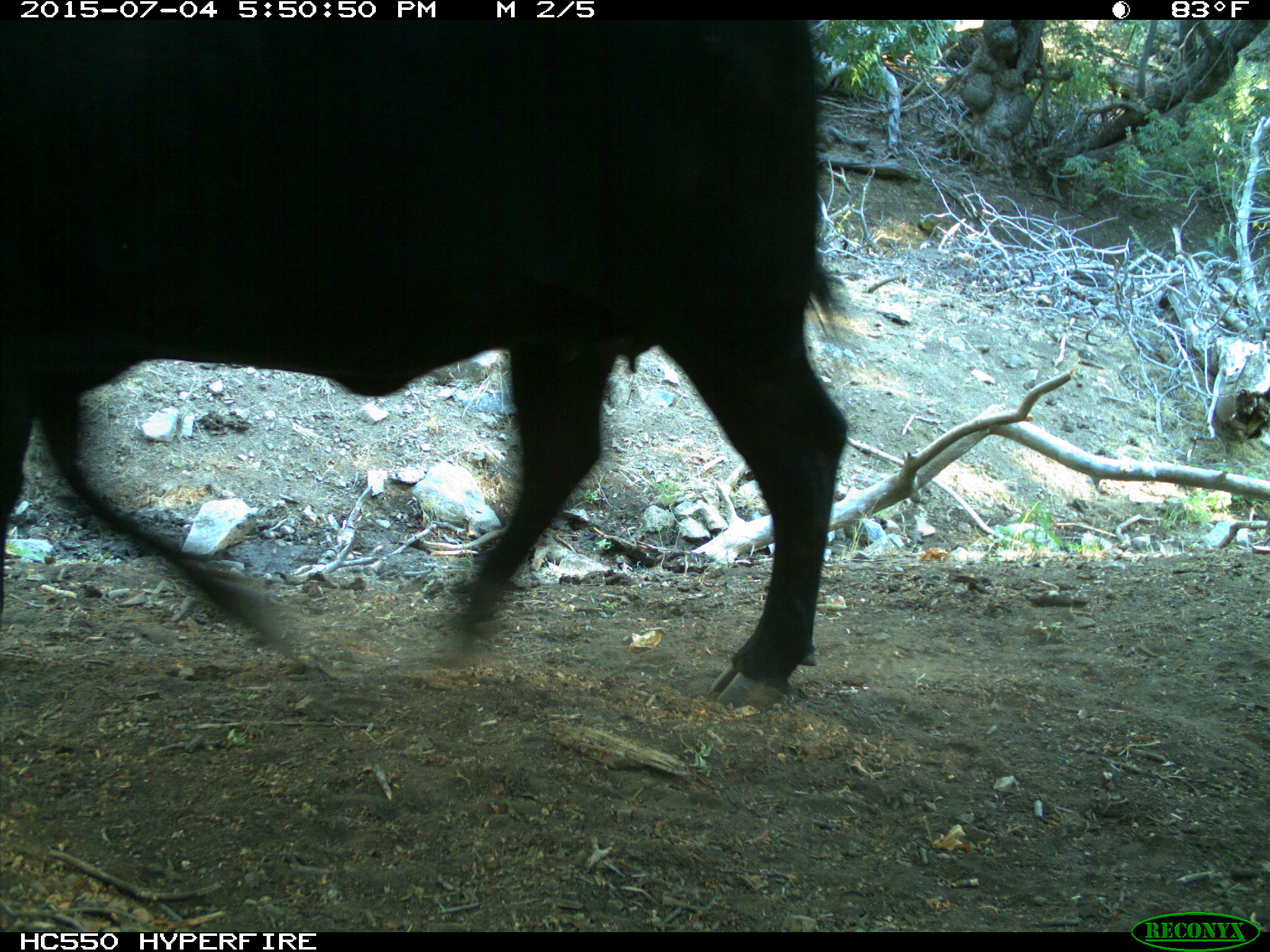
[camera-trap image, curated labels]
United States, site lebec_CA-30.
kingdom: Animalia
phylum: Chordata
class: Mammalia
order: Artiodactyla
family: Bovidae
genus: Bos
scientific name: Bos taurus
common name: domestic cow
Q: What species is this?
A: Bos taurus (domestic cow).